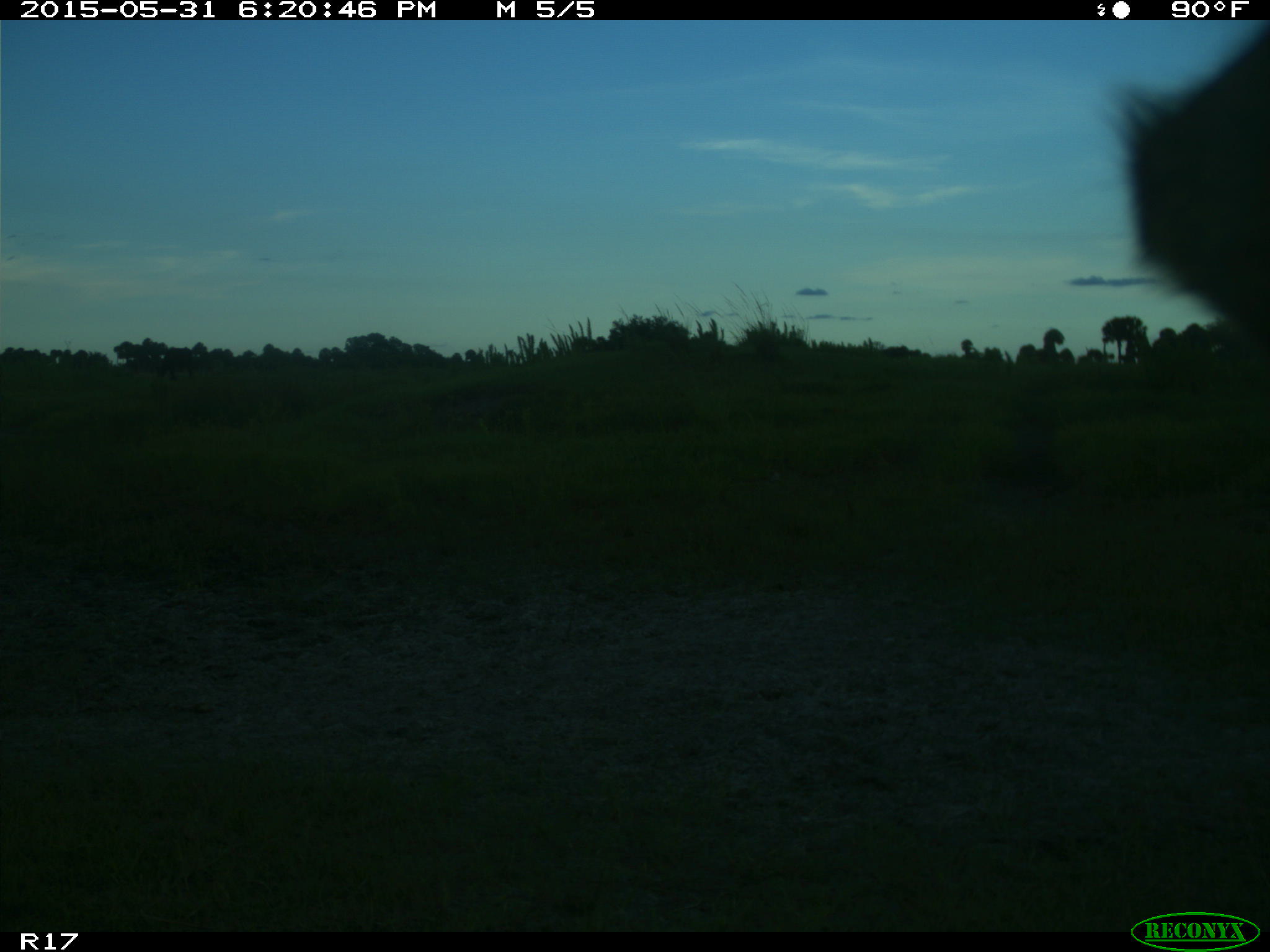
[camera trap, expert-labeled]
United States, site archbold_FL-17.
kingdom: Animalia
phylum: Chordata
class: Mammalia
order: Artiodactyla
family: Bovidae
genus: Bos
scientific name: Bos taurus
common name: domestic cow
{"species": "Bos taurus (domestic cow)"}